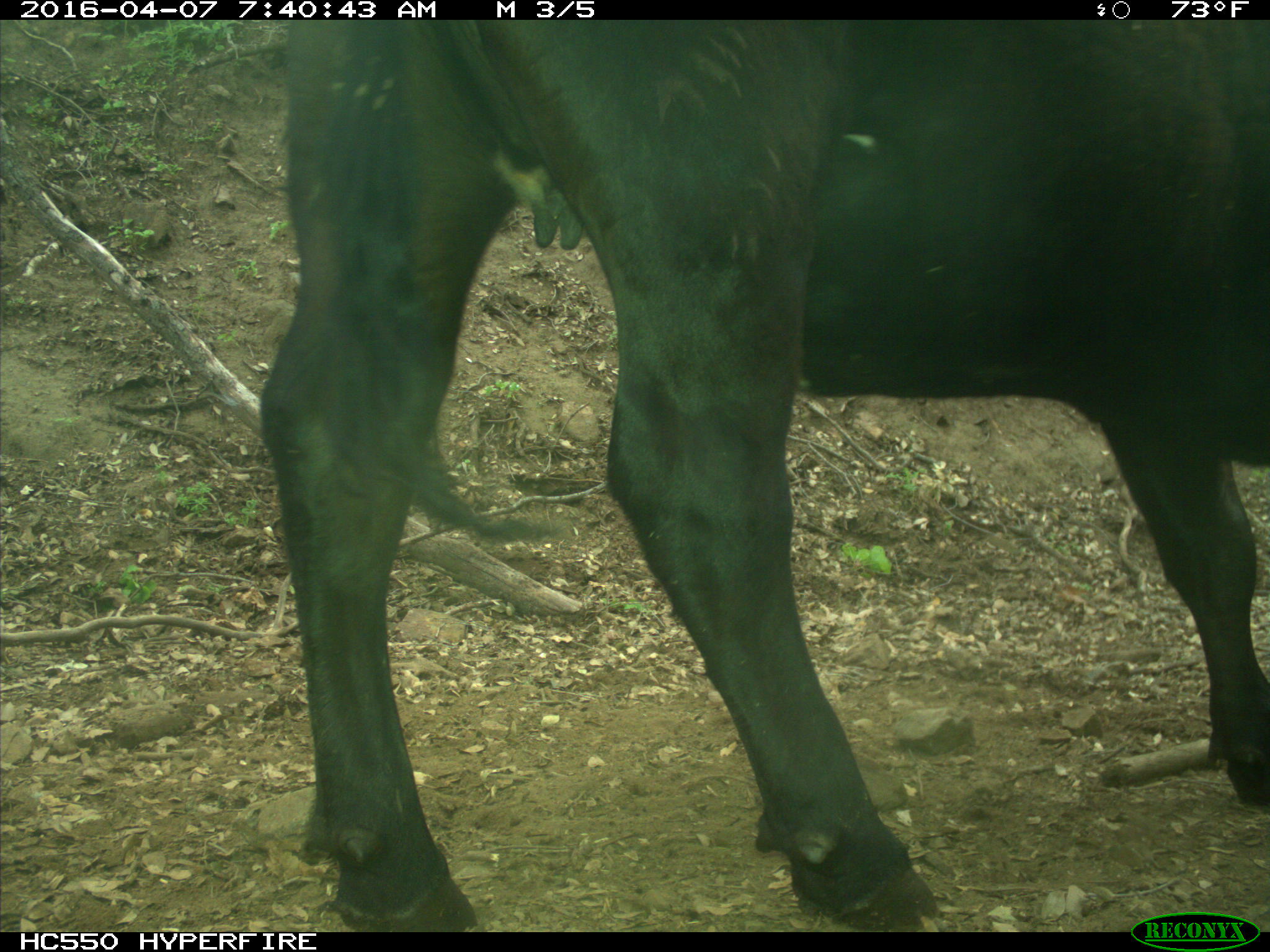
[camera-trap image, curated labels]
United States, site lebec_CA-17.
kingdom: Animalia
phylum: Chordata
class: Mammalia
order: Artiodactyla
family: Bovidae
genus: Bos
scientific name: Bos taurus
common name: domestic cow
Bos taurus (domestic cow).